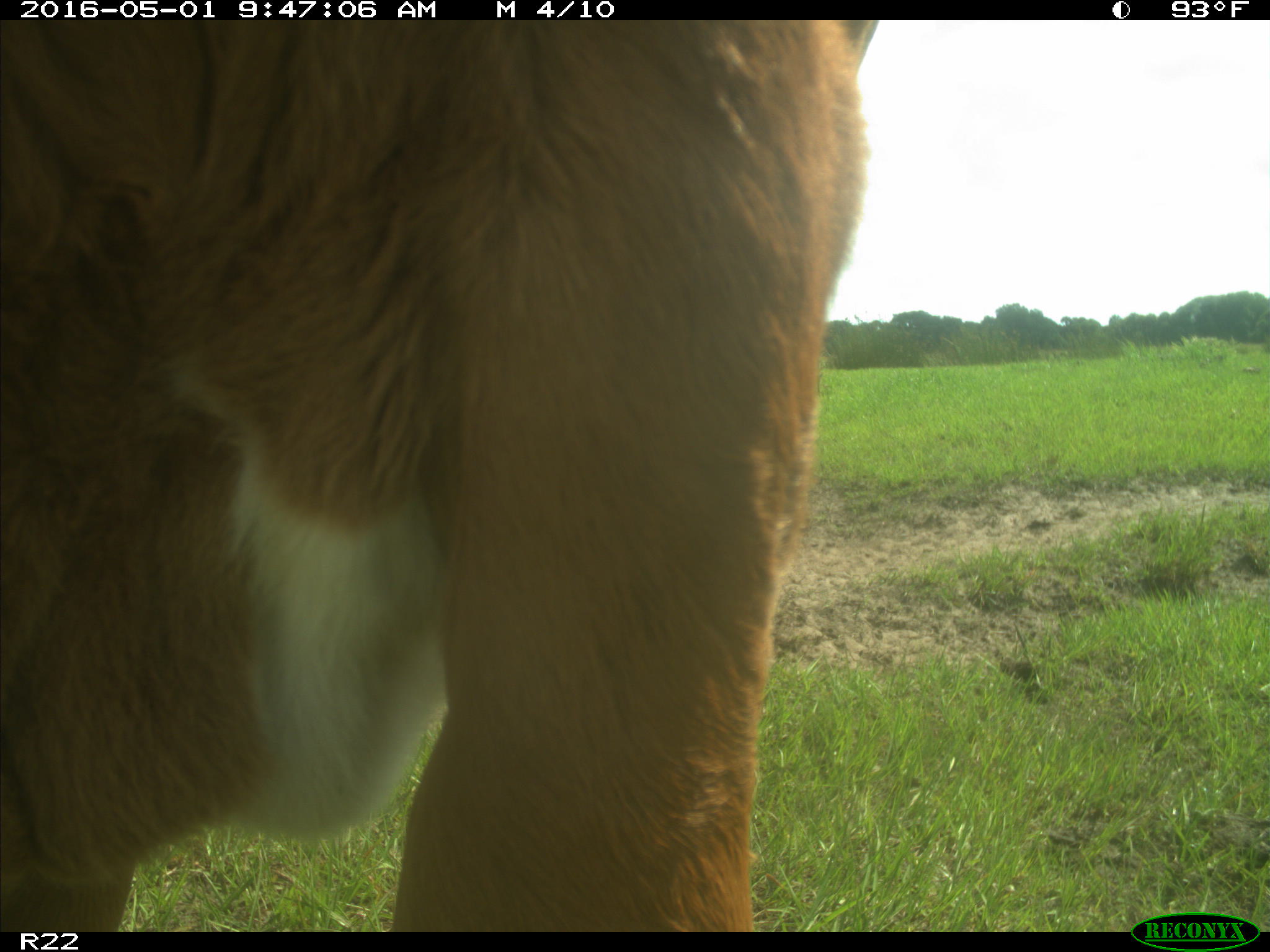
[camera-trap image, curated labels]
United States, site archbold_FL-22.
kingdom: Animalia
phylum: Chordata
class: Mammalia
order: Artiodactyla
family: Bovidae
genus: Bos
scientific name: Bos taurus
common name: domestic cow